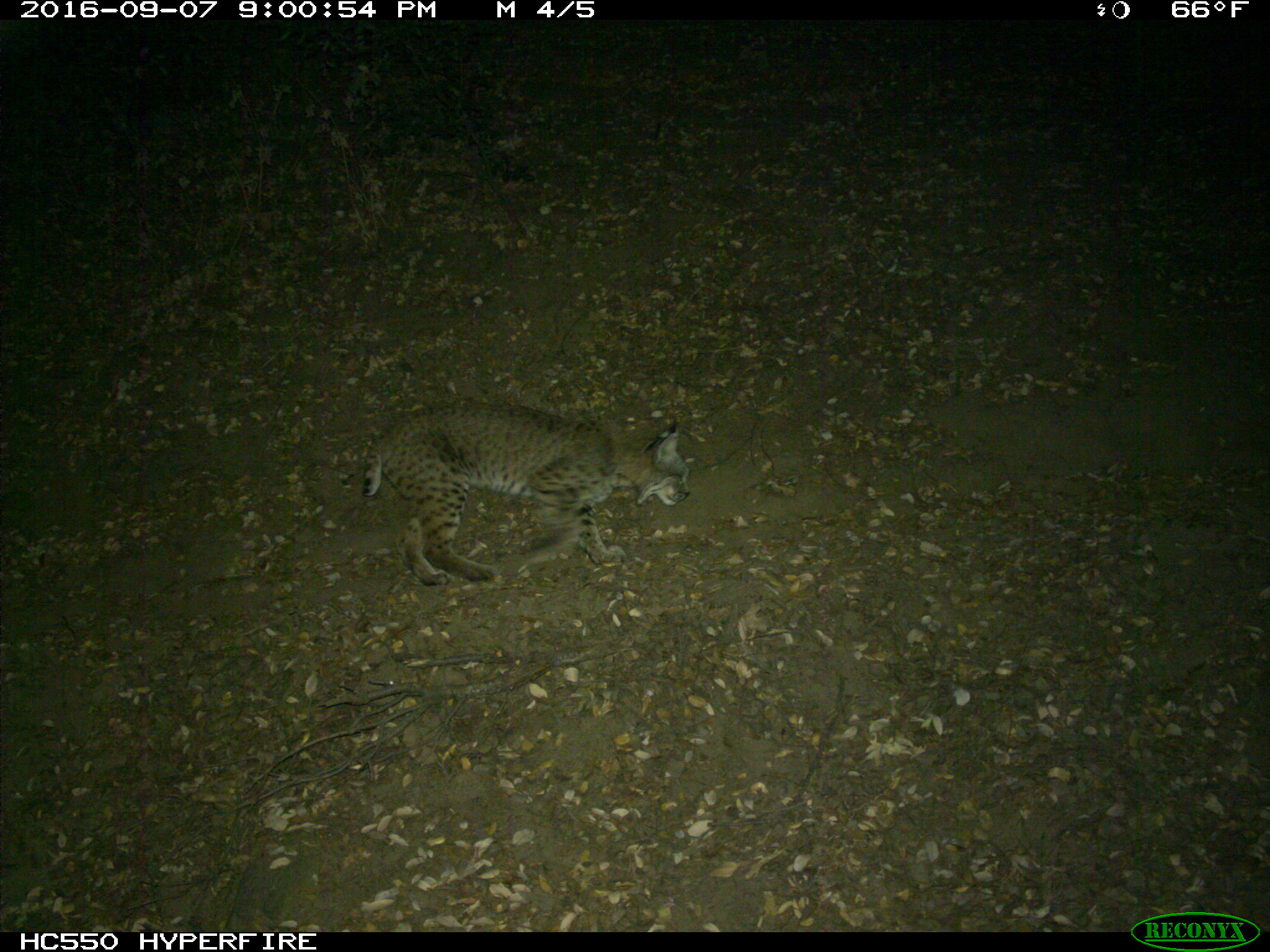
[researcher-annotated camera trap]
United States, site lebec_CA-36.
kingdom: Animalia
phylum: Chordata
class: Mammalia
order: Carnivora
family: Felidae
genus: Lynx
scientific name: Lynx rufus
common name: bobcat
Lynx rufus (bobcat).